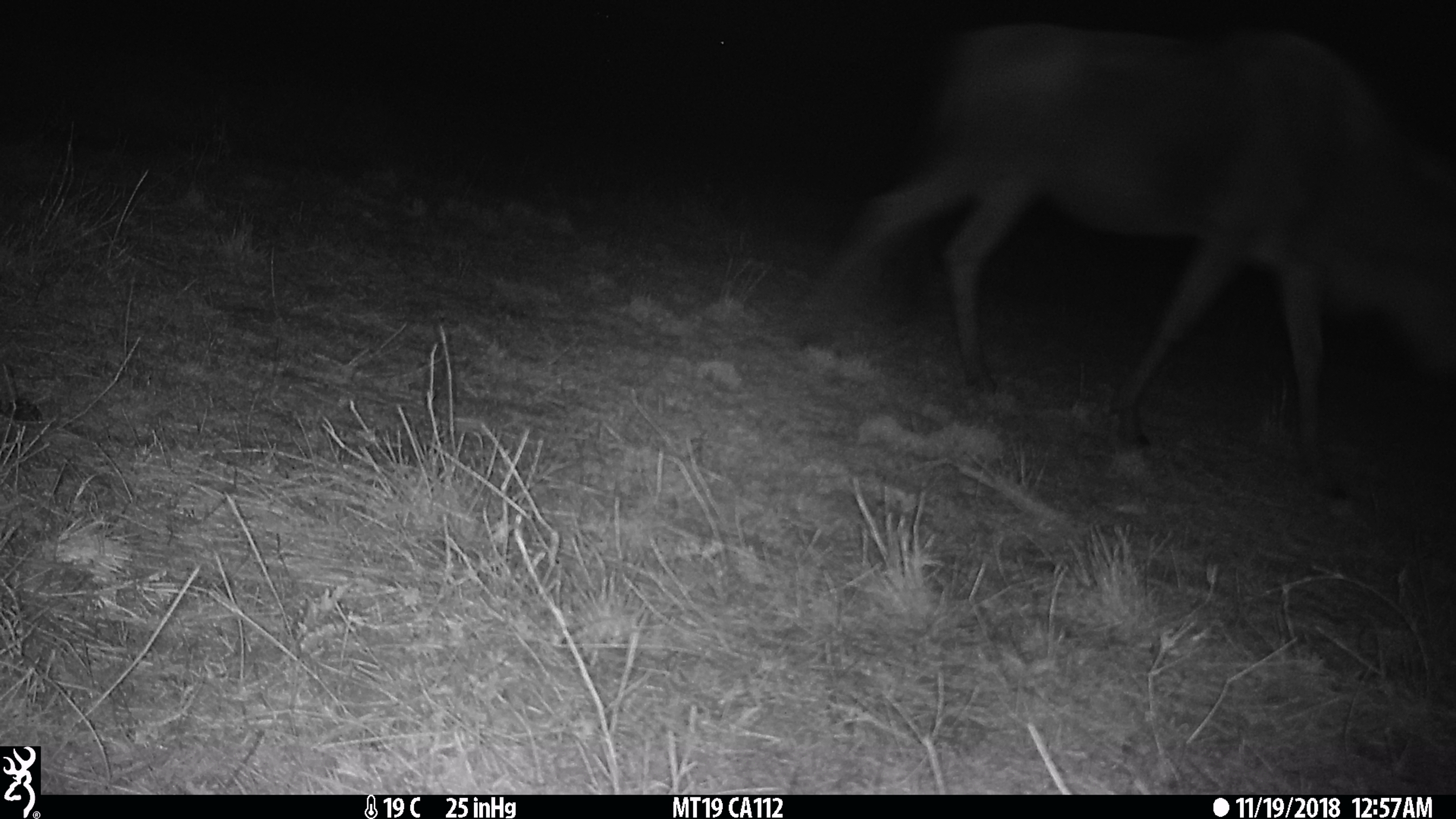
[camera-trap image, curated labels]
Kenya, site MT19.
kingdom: Animalia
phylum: Chordata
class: Mammalia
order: Artiodactyla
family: Bovidae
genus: Connochaetes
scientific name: Connochaetes taurinus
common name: blue wildebeest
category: wildebeest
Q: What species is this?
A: Wildebeest (blue wildebeest) (Connochaetes taurinus).